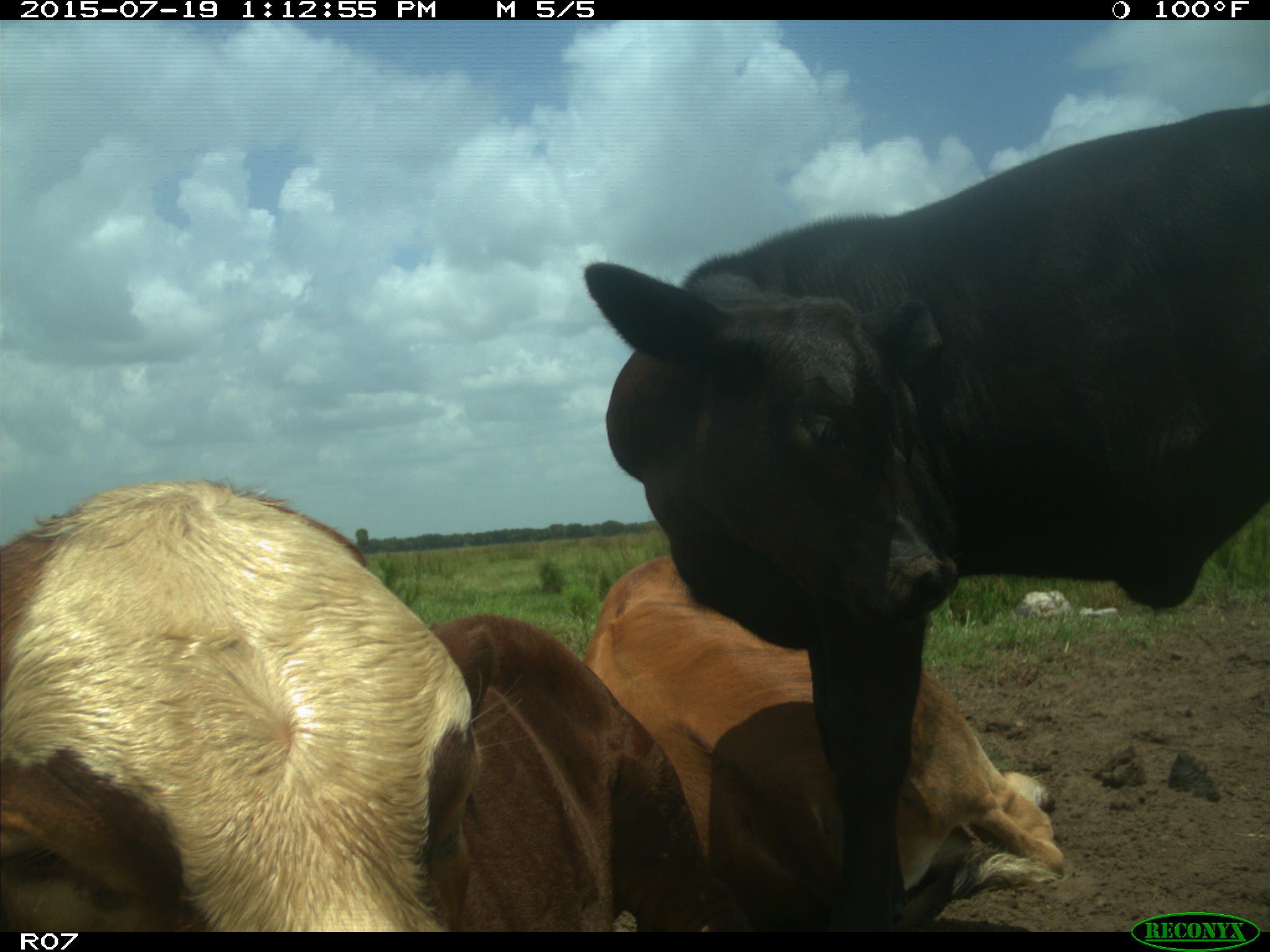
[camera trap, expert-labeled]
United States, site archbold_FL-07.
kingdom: Animalia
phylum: Chordata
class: Mammalia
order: Artiodactyla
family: Bovidae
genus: Bos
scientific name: Bos taurus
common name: domestic cow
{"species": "Bos taurus (domestic cow)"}